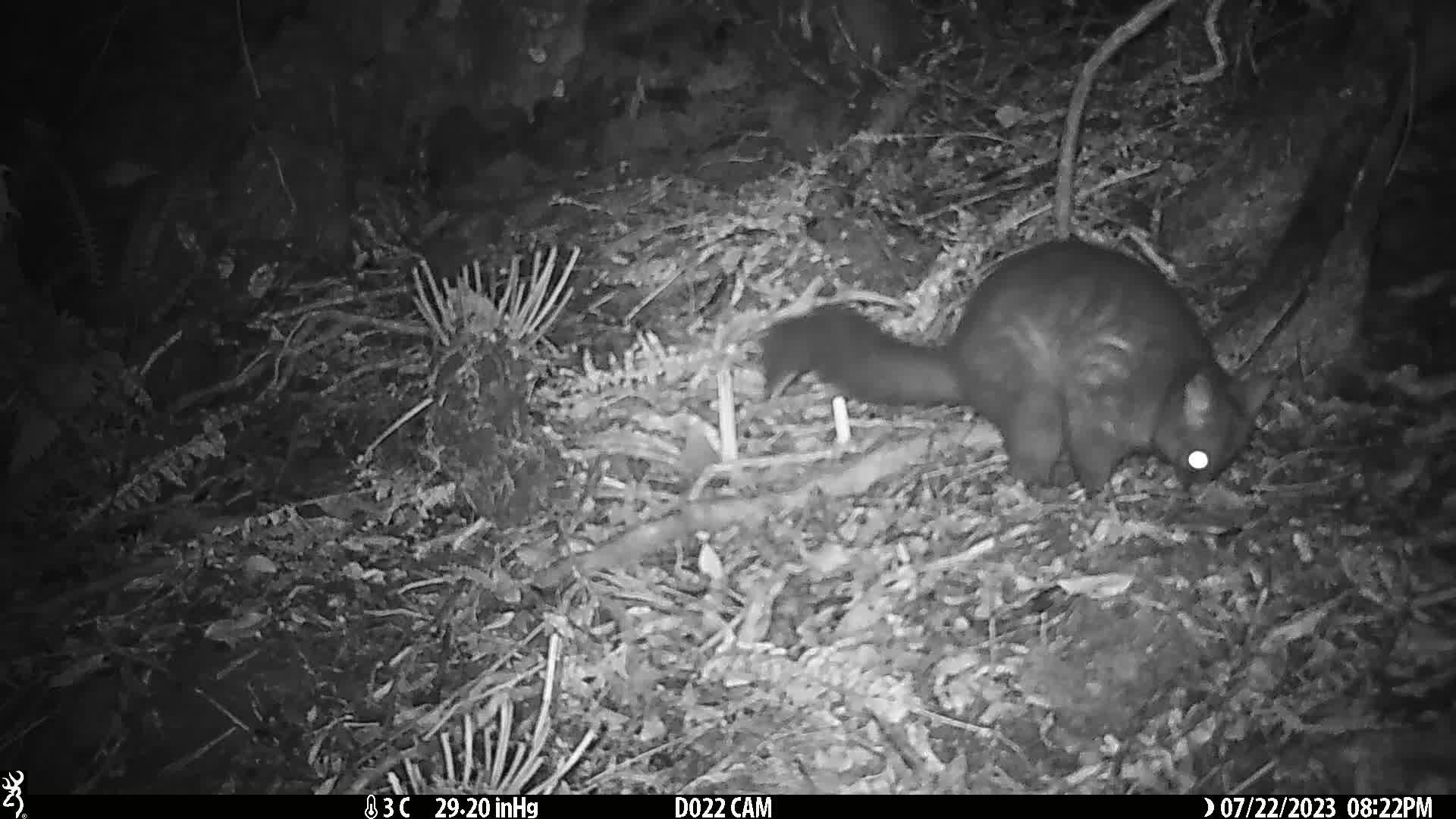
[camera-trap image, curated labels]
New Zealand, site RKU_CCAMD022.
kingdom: Animalia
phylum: Chordata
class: Mammalia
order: Diprotodontia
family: Phalangeridae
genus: Trichosurus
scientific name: Trichosurus vulpecula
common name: common brushtail possum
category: possum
Possum (common brushtail possum) (Trichosurus vulpecula).